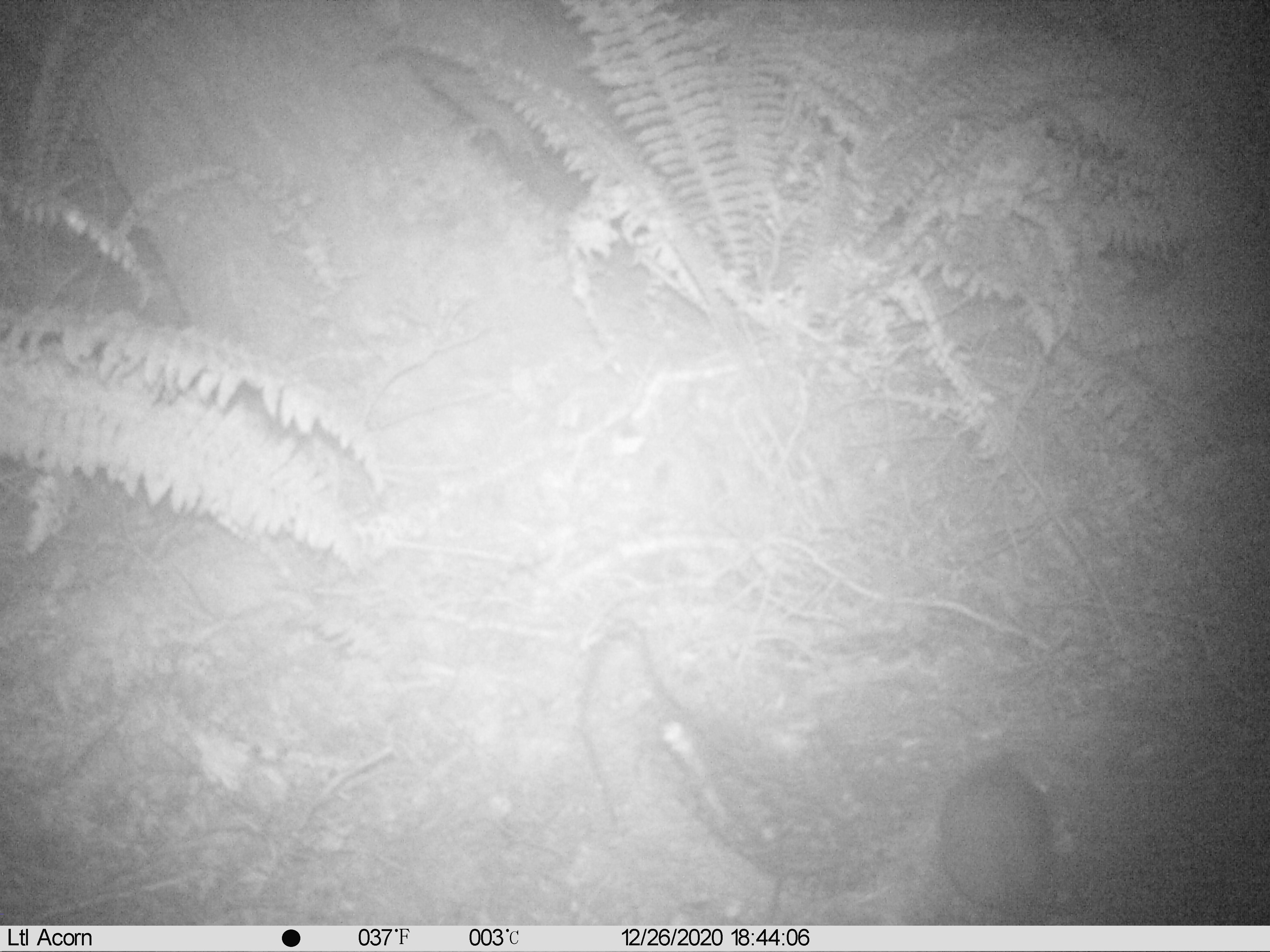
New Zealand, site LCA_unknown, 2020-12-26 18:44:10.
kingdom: Animalia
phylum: Chordata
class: Mammalia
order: Rodentia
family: Muridae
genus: Rattus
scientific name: Rattus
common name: rat